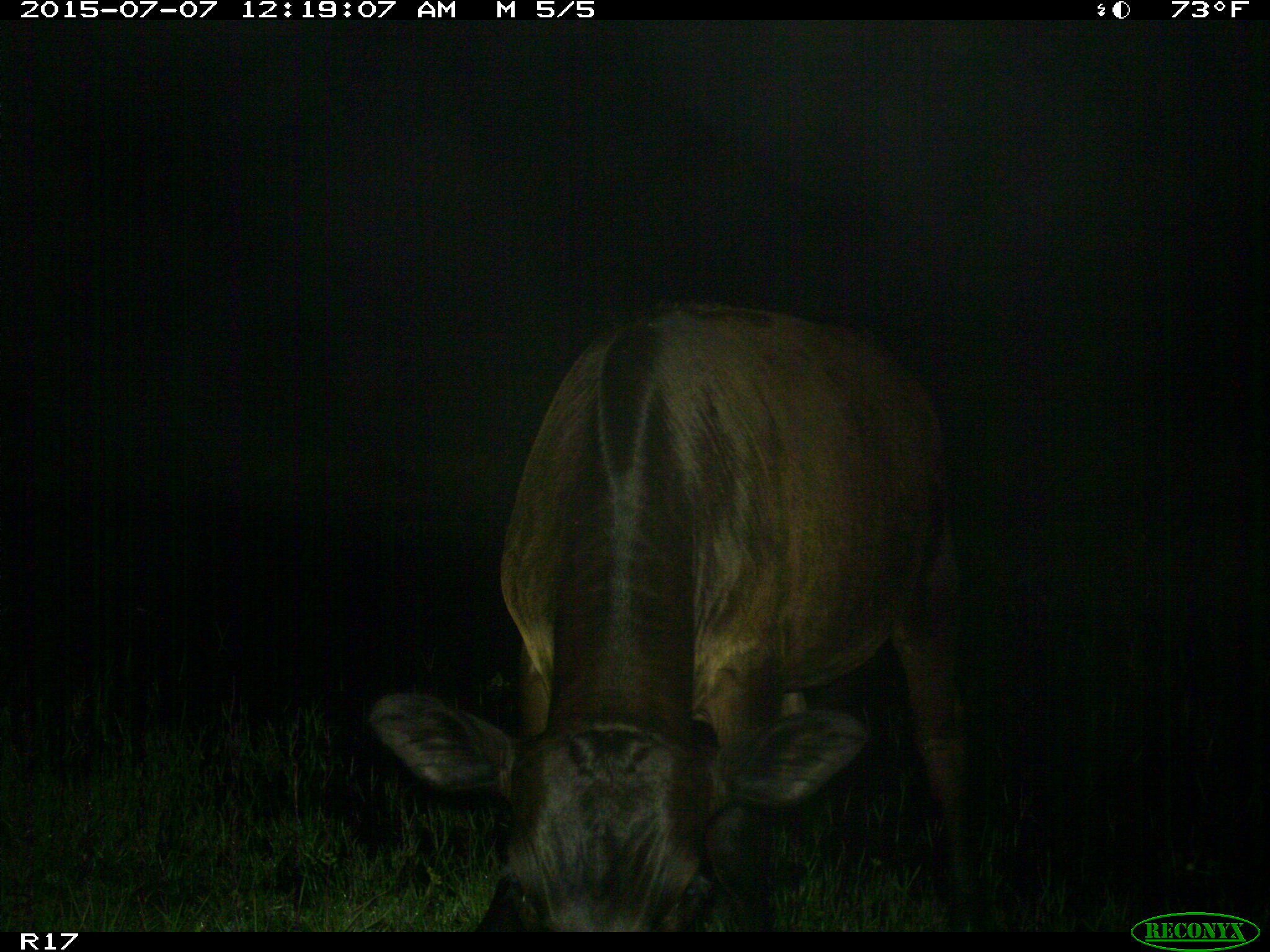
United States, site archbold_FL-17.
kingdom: Animalia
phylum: Chordata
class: Mammalia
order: Artiodactyla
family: Bovidae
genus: Bos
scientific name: Bos taurus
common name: domestic cow